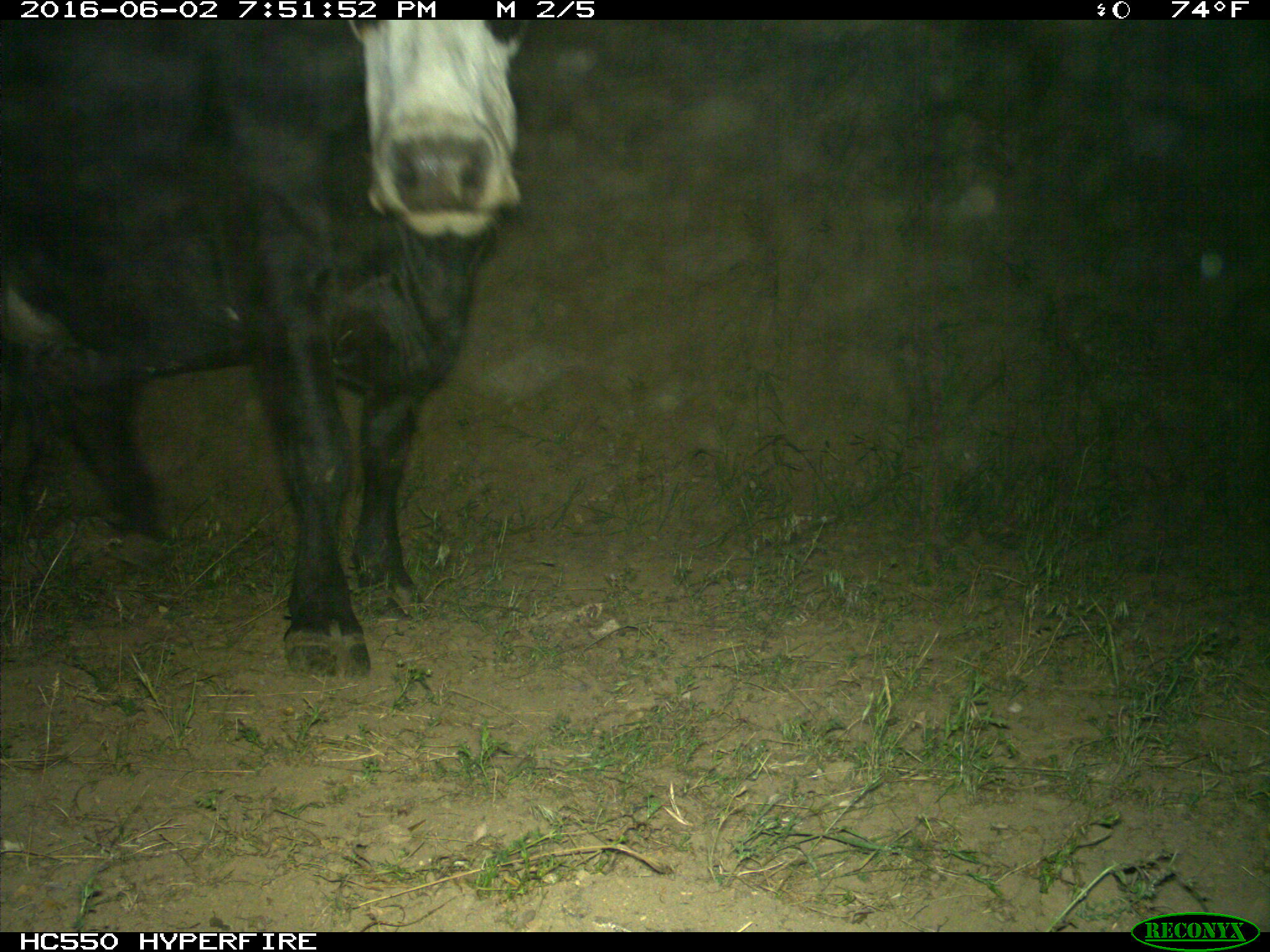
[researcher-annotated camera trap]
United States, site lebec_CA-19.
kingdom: Animalia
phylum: Chordata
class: Mammalia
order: Artiodactyla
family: Bovidae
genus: Bos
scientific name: Bos taurus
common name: domestic cow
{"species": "Bos taurus (domestic cow)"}